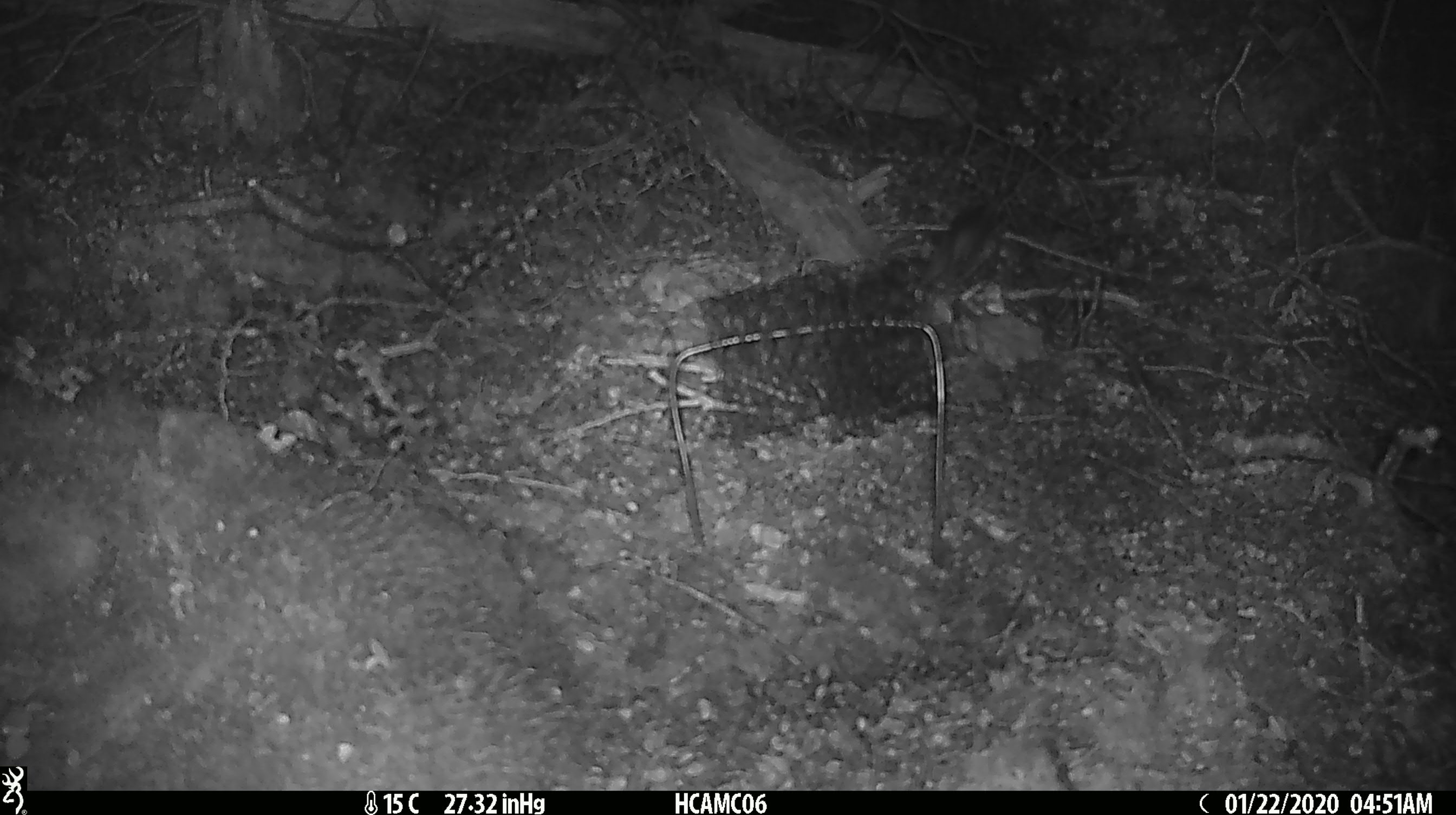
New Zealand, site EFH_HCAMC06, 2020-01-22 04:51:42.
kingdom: Animalia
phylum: Chordata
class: Mammalia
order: Rodentia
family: Muridae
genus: Mus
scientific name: Mus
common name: mouse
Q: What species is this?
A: Mouse (Mus).